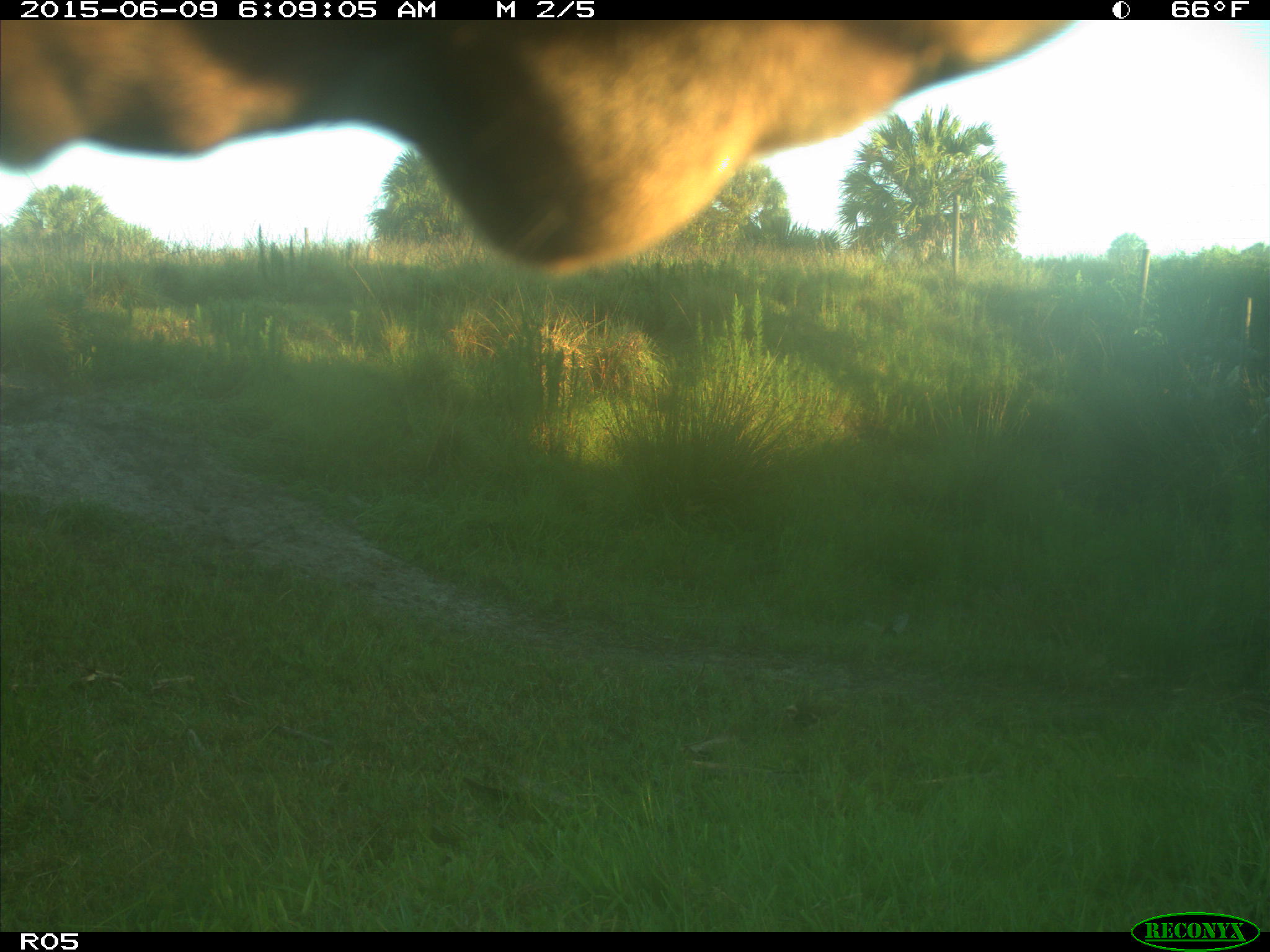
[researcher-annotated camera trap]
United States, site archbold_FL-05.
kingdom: Animalia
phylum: Chordata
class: Mammalia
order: Artiodactyla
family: Bovidae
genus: Bos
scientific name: Bos taurus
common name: domestic cow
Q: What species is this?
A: Bos taurus (domestic cow).